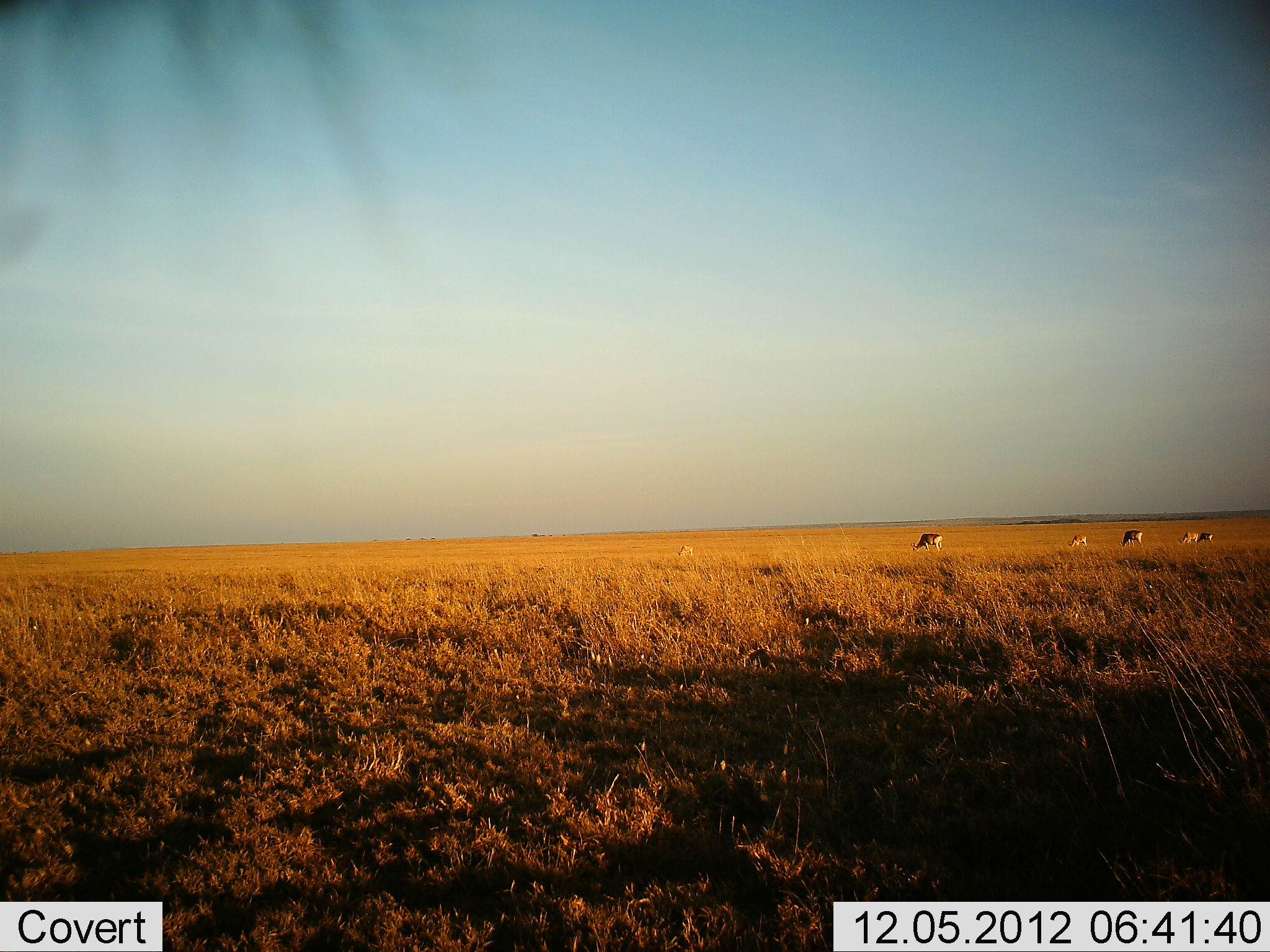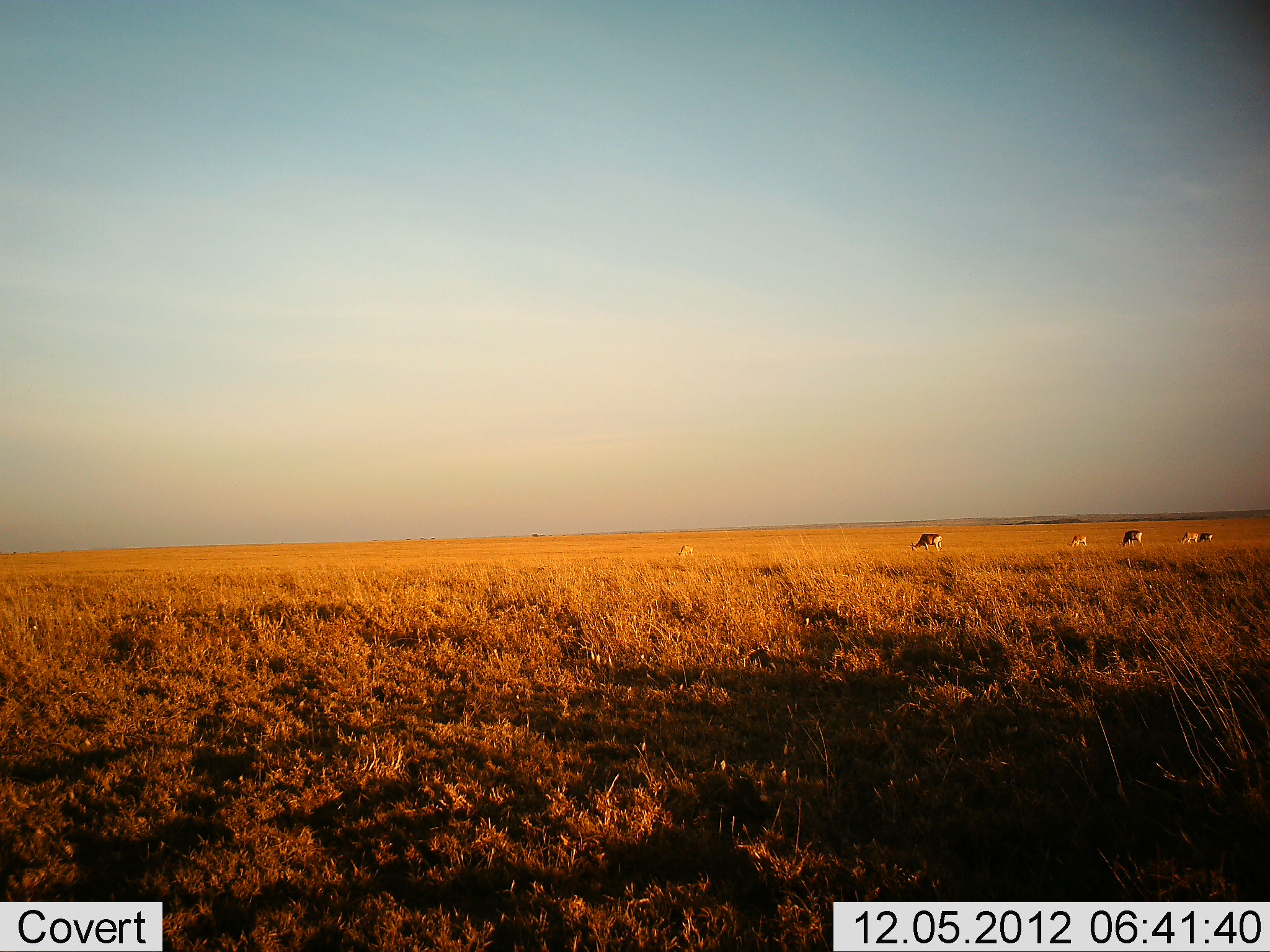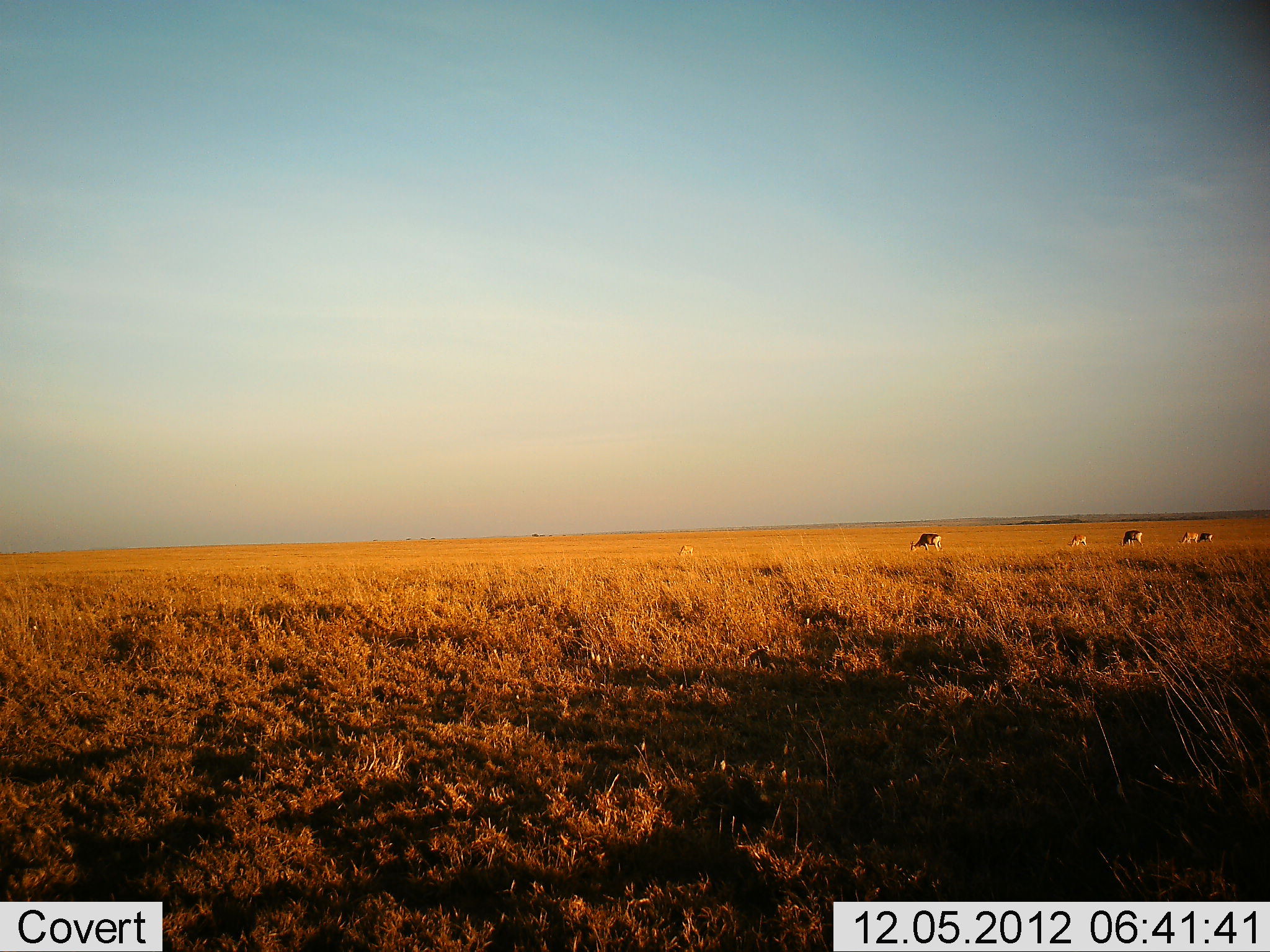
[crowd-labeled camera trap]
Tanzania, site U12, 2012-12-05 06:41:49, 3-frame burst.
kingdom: Animalia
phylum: Chordata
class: Mammalia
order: Artiodactyla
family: Bovidae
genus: Nanger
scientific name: Nanger granti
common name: grant's gazelle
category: gazellegrants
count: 5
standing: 17%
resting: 0%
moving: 0%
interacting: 0%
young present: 0%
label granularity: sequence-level